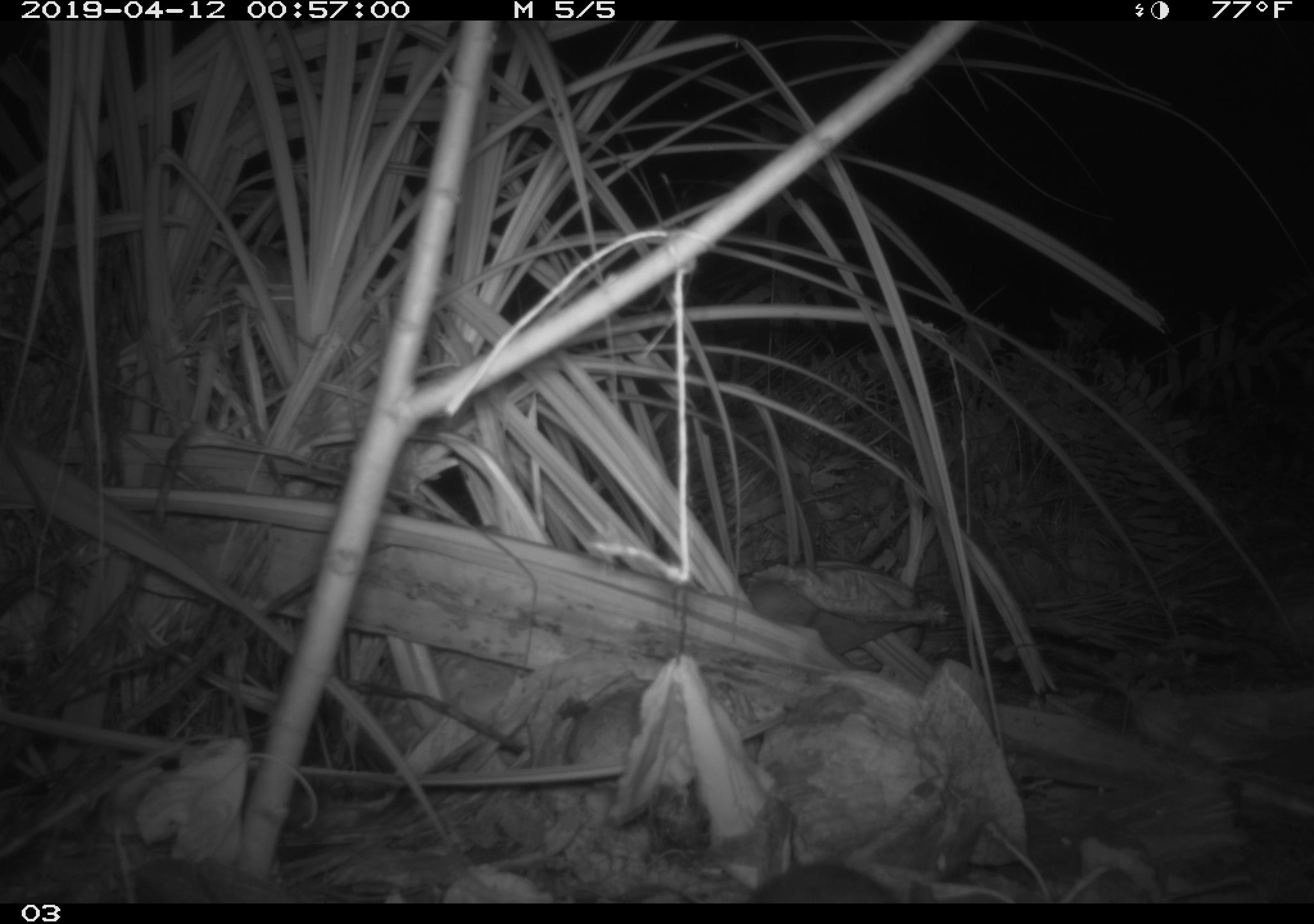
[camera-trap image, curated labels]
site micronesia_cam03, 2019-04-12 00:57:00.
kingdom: Animalia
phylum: Chordata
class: Mammalia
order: Rodentia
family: Muridae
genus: Rattus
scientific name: Rattus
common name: rat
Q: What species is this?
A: Rat (Rattus).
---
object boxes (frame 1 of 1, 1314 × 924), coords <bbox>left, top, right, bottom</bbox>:
rat: <bbox>740, 862, 946, 902</bbox>